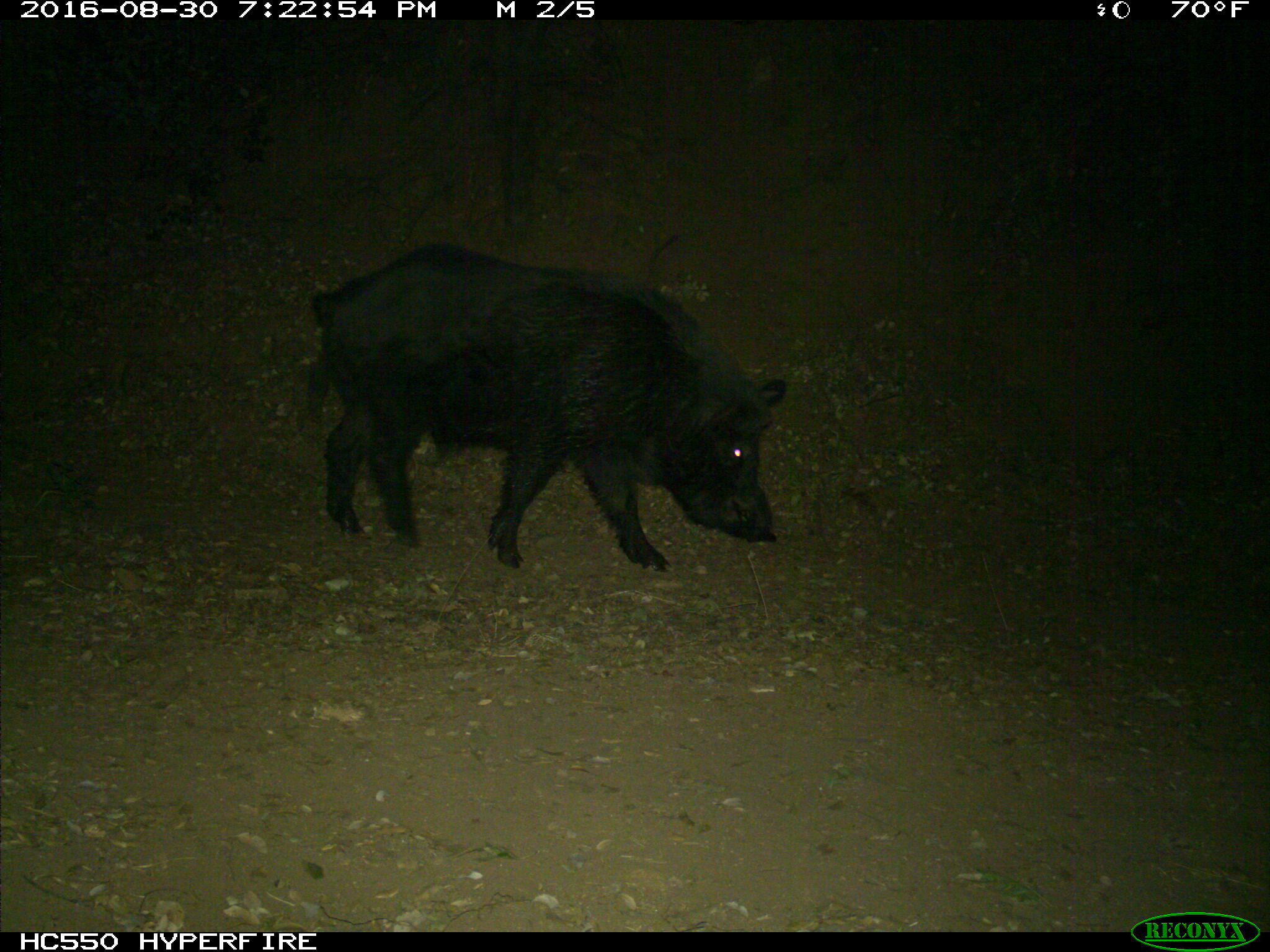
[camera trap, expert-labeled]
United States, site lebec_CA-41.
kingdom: Animalia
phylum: Chordata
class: Mammalia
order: Artiodactyla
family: Suidae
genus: Sus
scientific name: Sus scrofa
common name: wild boar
Sus scrofa (wild boar).